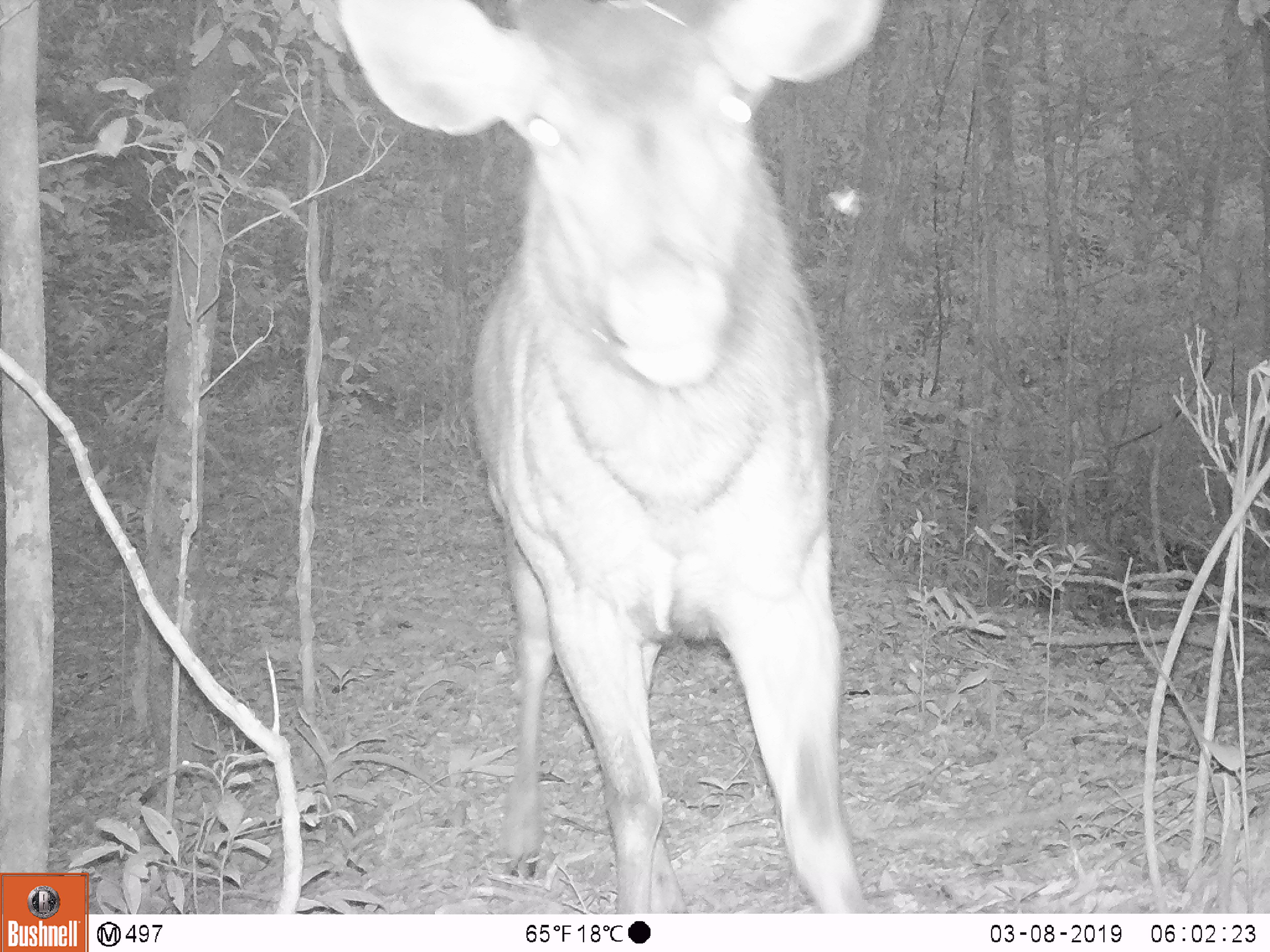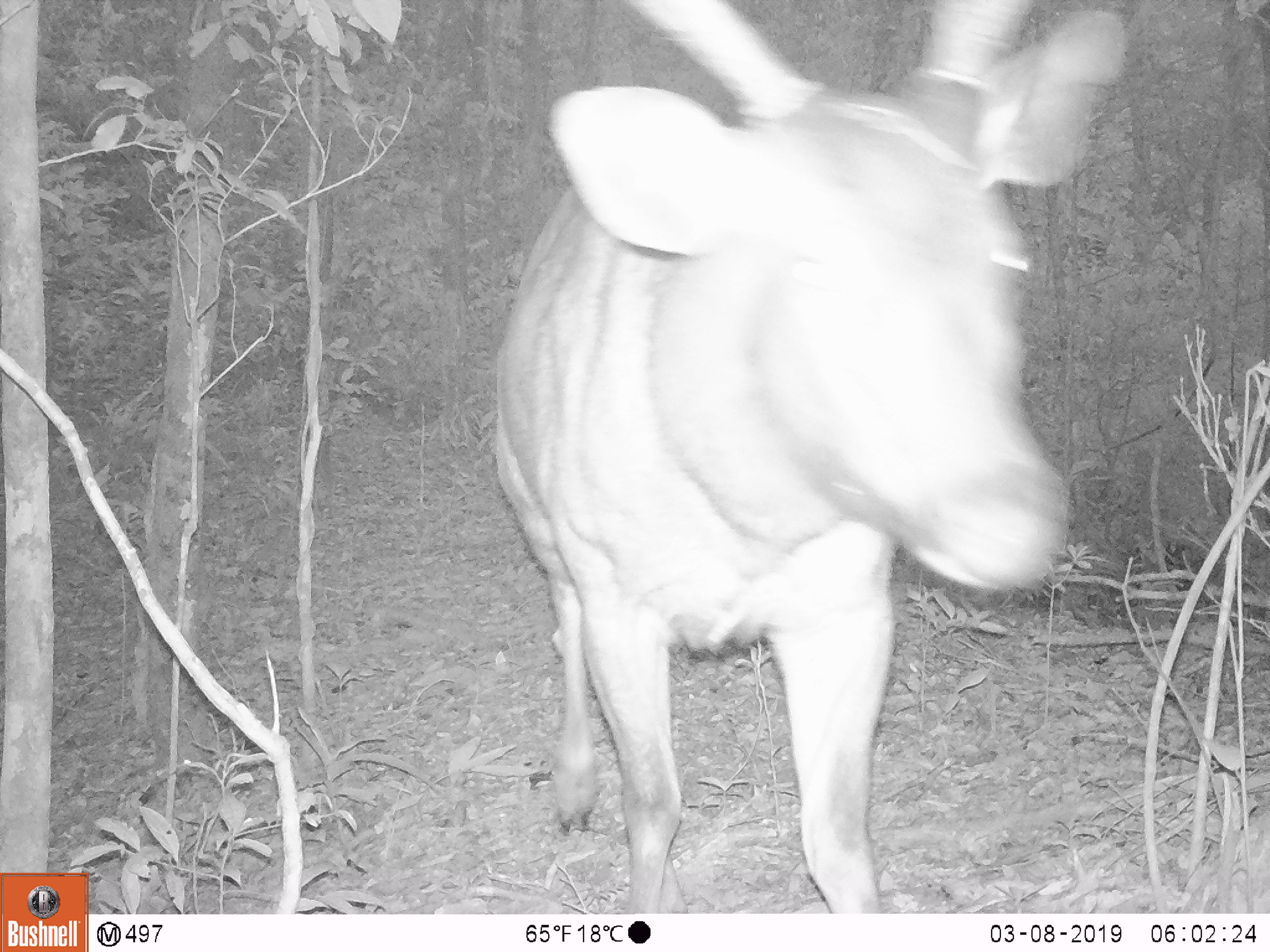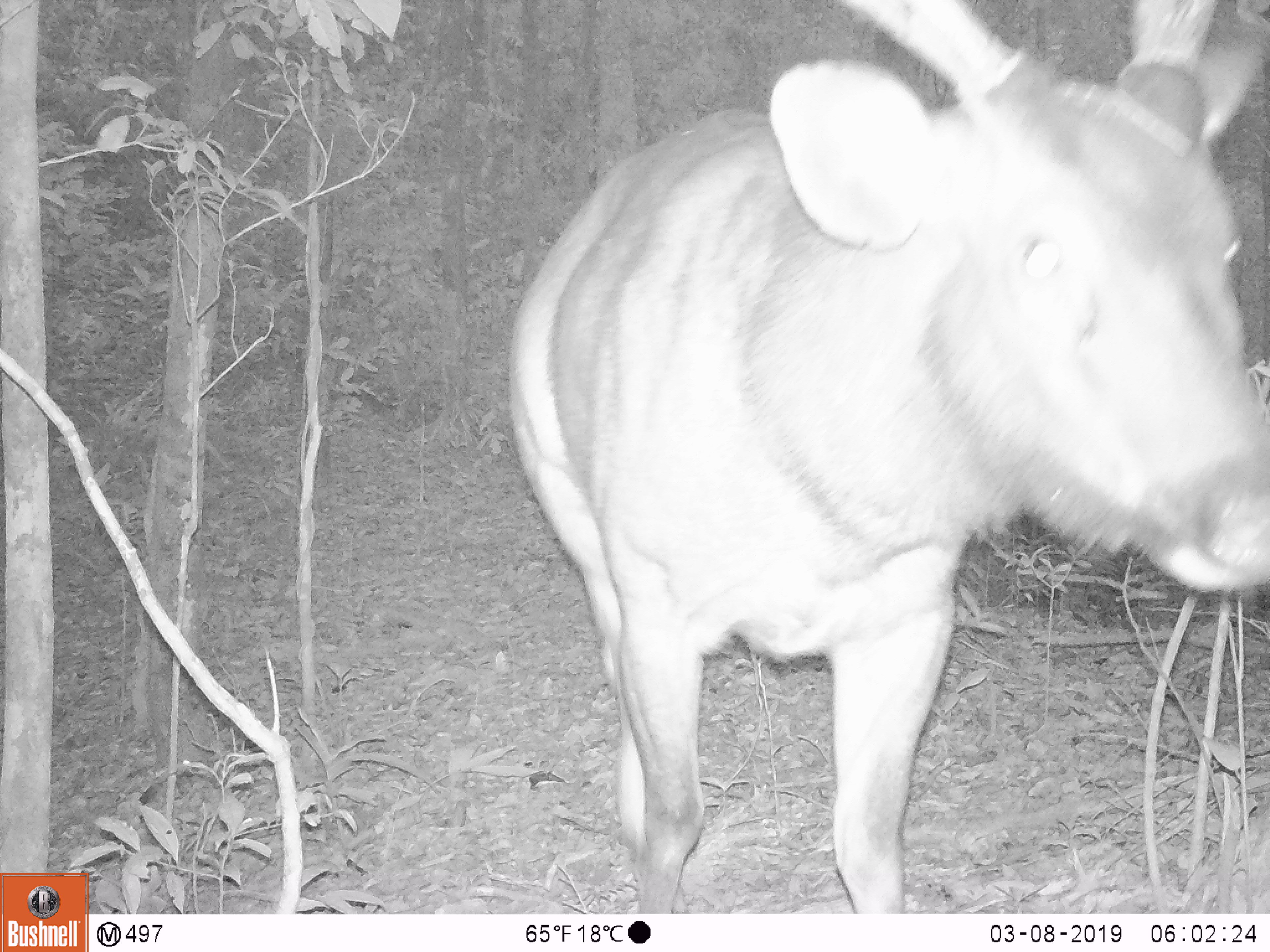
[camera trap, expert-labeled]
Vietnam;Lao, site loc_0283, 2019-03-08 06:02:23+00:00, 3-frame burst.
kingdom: Animalia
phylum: Chordata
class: Mammalia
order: Artiodactyla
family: Cervidae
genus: Rusa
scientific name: Rusa unicolor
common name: sambar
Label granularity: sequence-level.